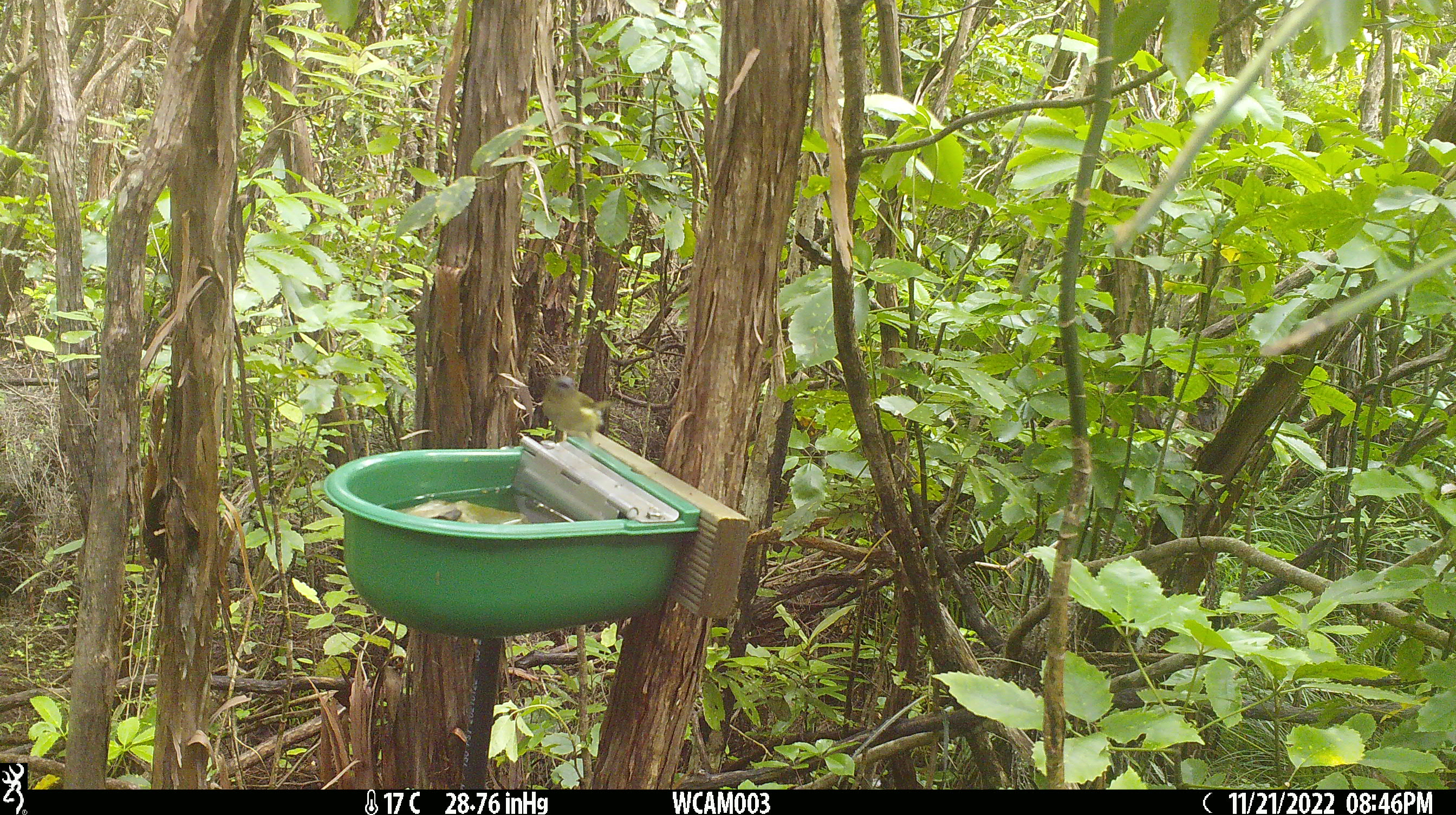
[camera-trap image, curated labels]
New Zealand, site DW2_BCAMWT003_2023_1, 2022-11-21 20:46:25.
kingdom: Animalia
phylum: Chordata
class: Aves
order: Passeriformes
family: Meliphagidae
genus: Anthornis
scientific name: Anthornis melanura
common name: new zealand bellbird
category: bellbird